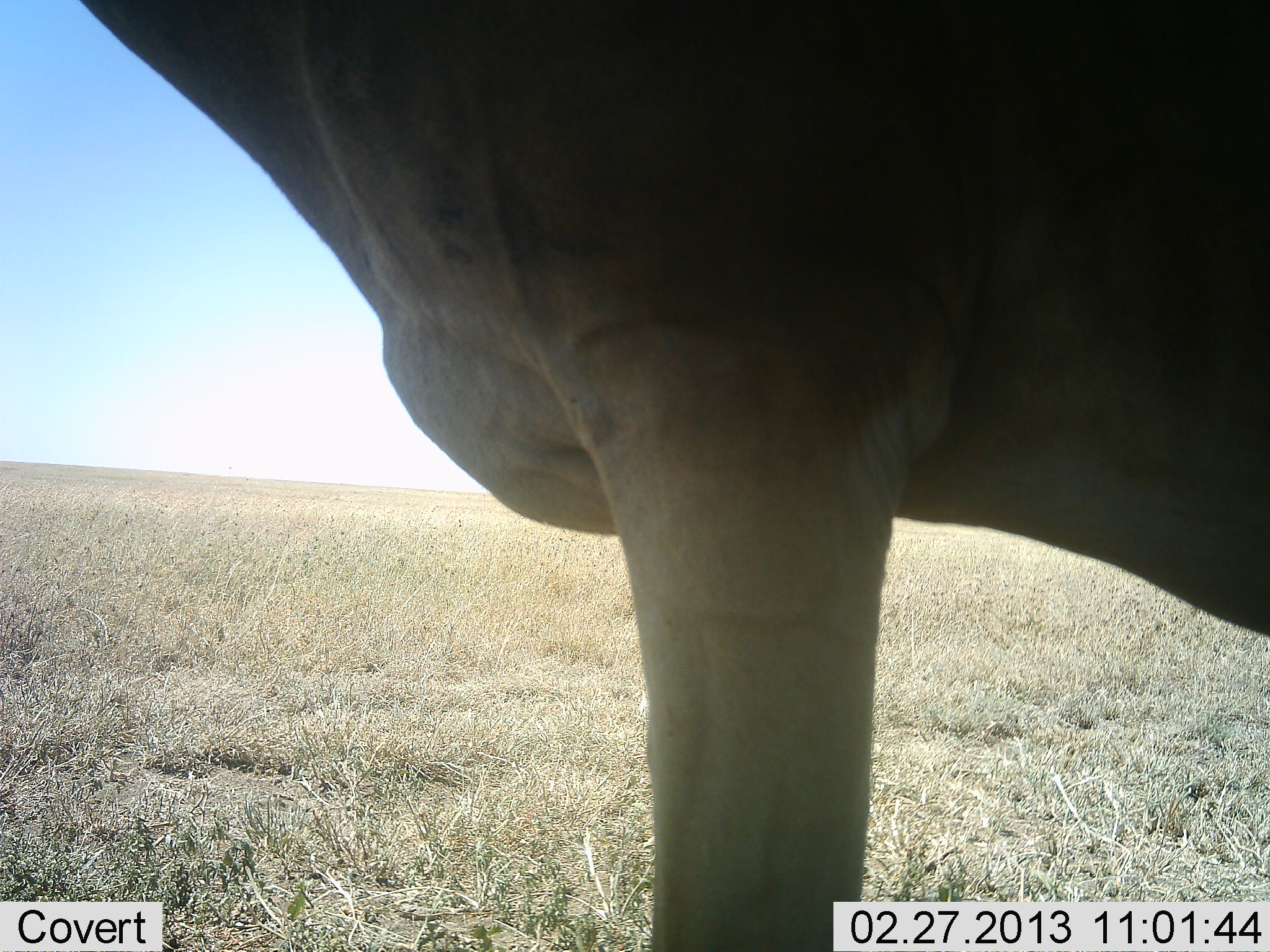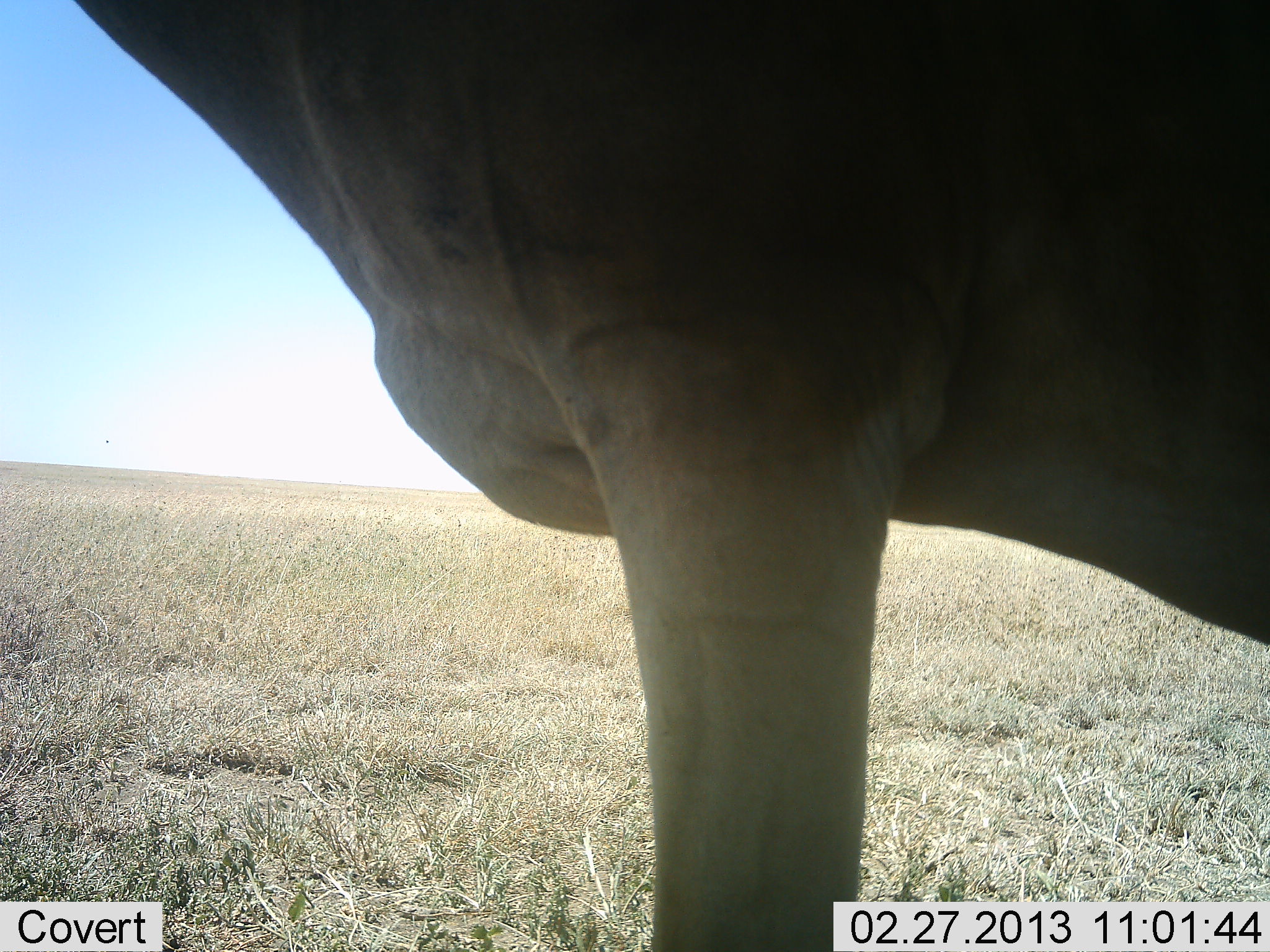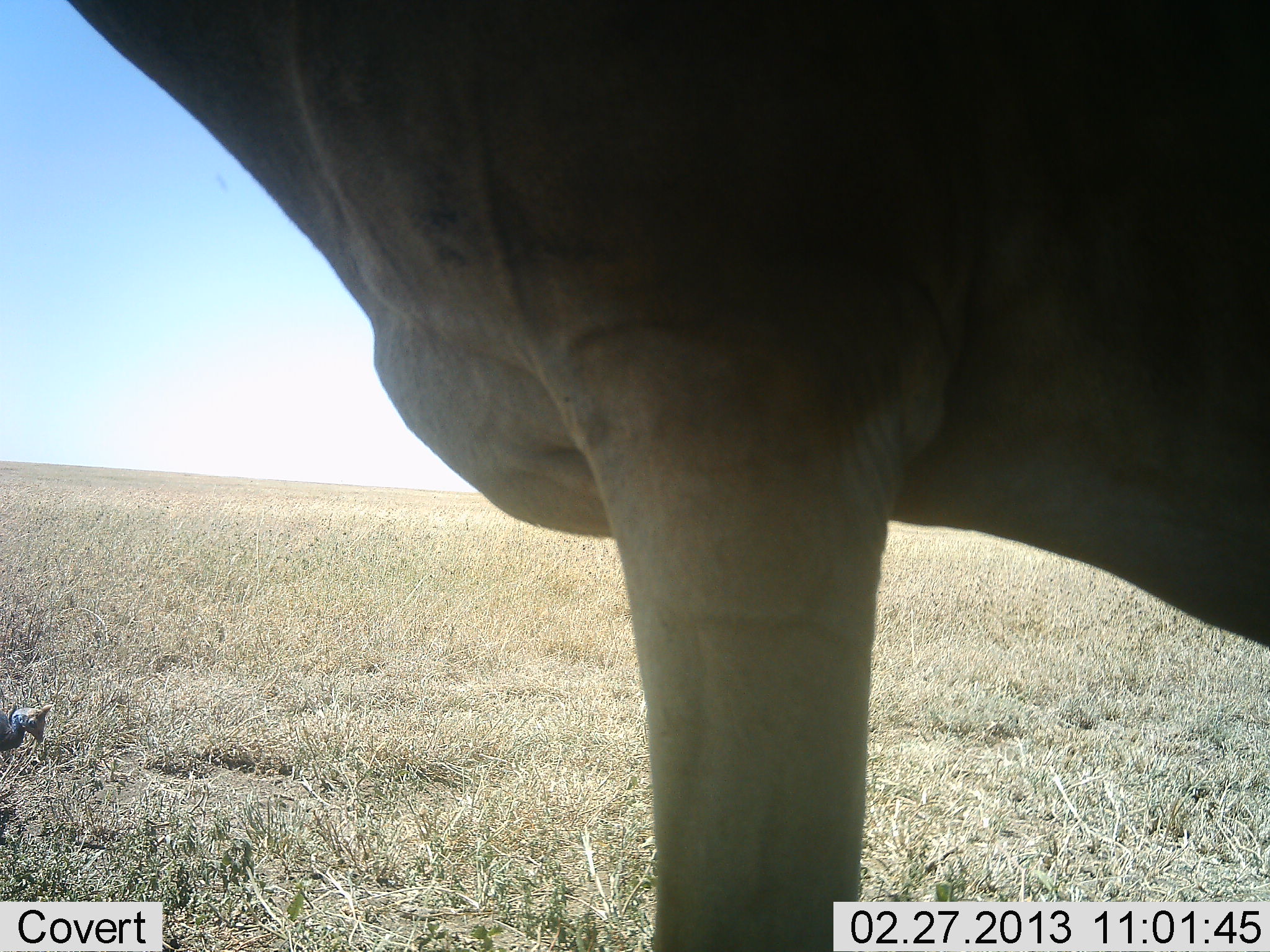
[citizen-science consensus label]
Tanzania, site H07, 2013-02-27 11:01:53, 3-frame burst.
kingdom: Animalia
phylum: Chordata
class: Mammalia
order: Artiodactyla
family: Bovidae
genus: Alcelaphus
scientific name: Alcelaphus buselaphus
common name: hartebeest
Hartebeest (Alcelaphus buselaphus), count 1. Behavior (volunteer vote fractions): standing 100%, resting 0%, moving 0%, interacting 0%. Young present (vote fraction): 0%. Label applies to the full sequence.